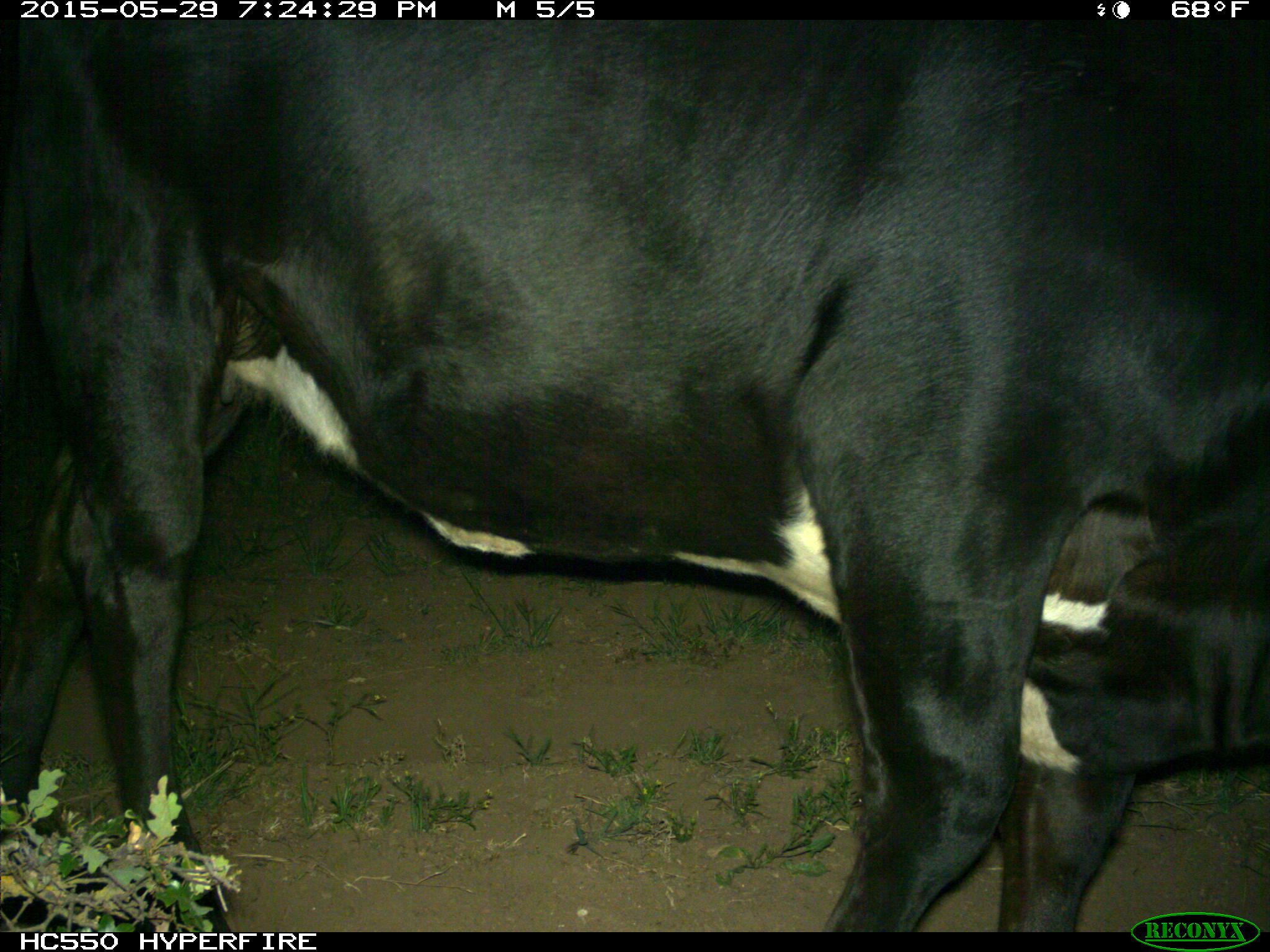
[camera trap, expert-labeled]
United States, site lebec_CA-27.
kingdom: Animalia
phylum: Chordata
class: Mammalia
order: Artiodactyla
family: Bovidae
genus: Bos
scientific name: Bos taurus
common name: domestic cow